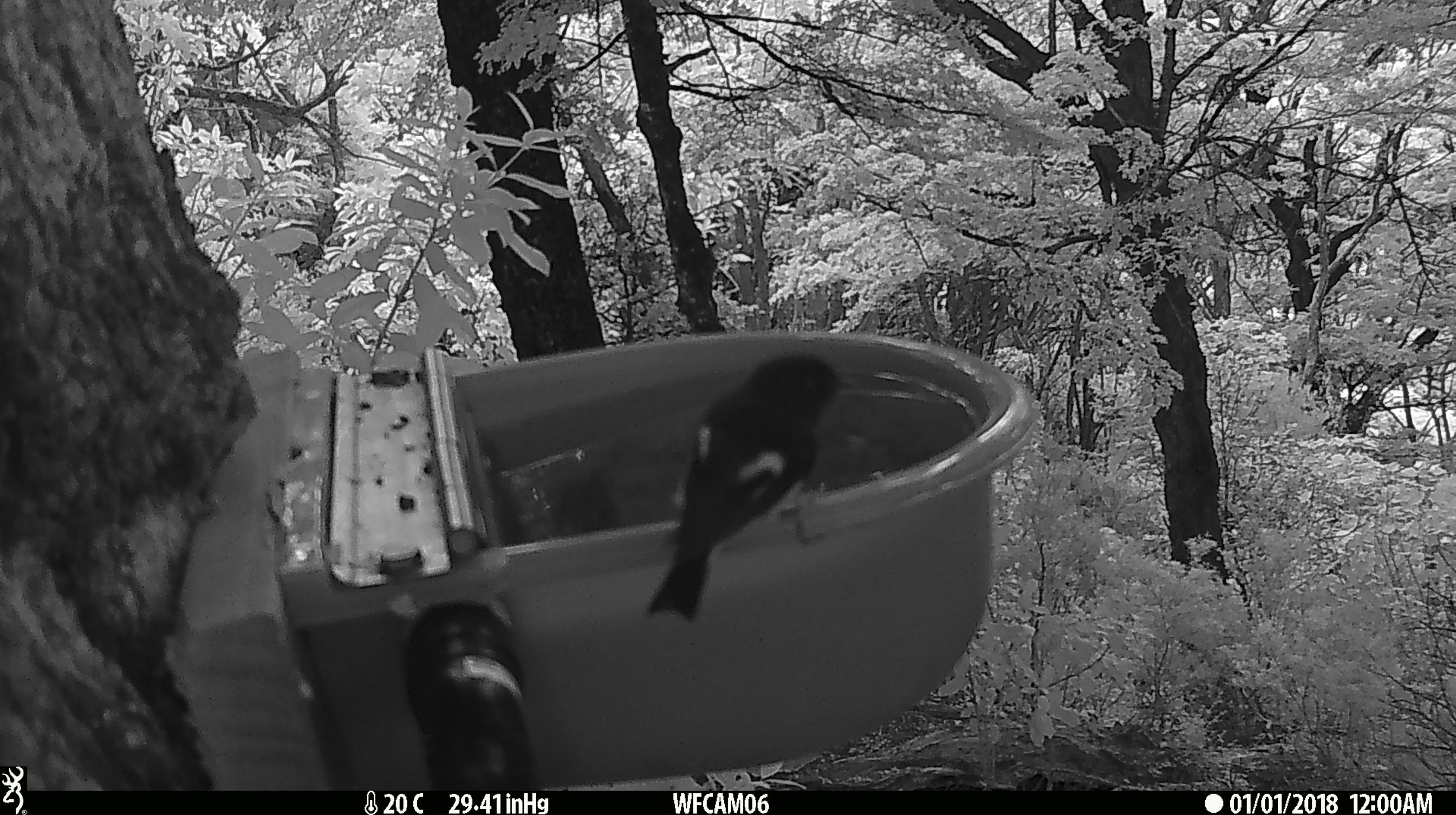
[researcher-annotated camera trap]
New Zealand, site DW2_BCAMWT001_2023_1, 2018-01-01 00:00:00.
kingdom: Animalia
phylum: Chordata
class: Aves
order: Passeriformes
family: Petroicidae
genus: Petroica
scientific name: Petroica macrocephala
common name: tomtit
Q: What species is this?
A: Tomtit (Petroica macrocephala).